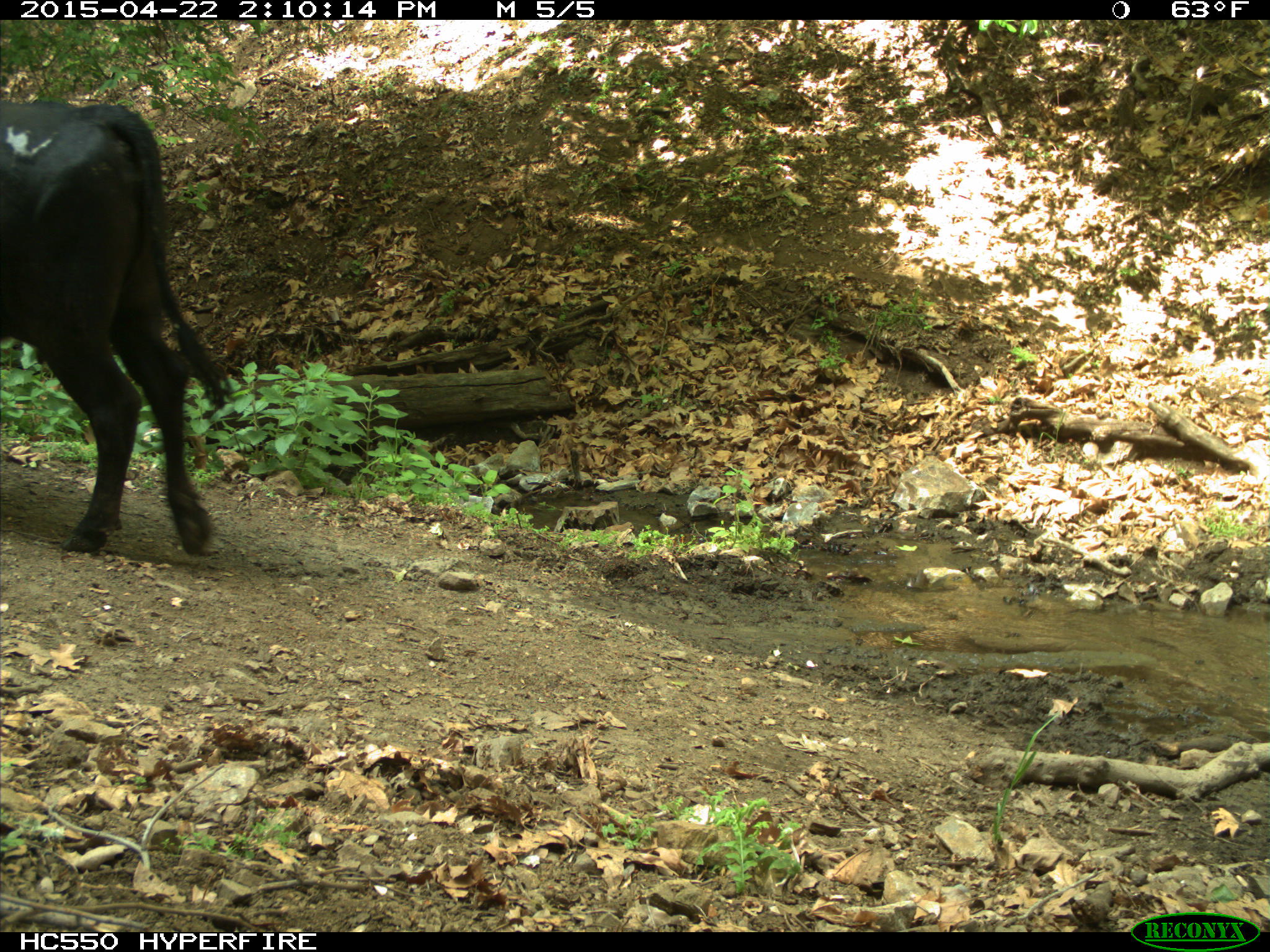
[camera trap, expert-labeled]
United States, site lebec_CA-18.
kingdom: Animalia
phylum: Chordata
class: Mammalia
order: Artiodactyla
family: Bovidae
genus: Bos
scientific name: Bos taurus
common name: domestic cow